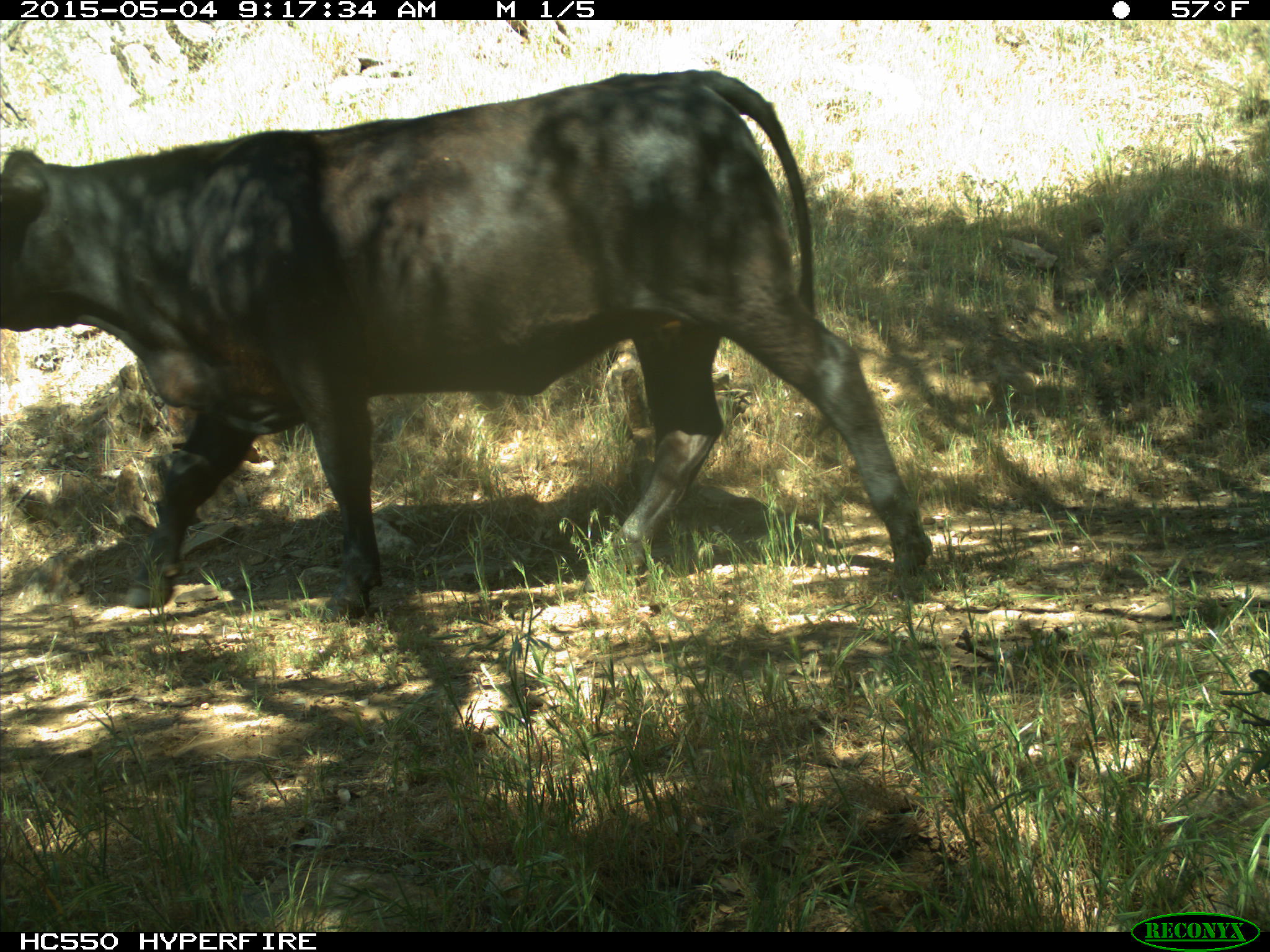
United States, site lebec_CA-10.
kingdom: Animalia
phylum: Chordata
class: Mammalia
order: Artiodactyla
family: Bovidae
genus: Bos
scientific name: Bos taurus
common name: domestic cow